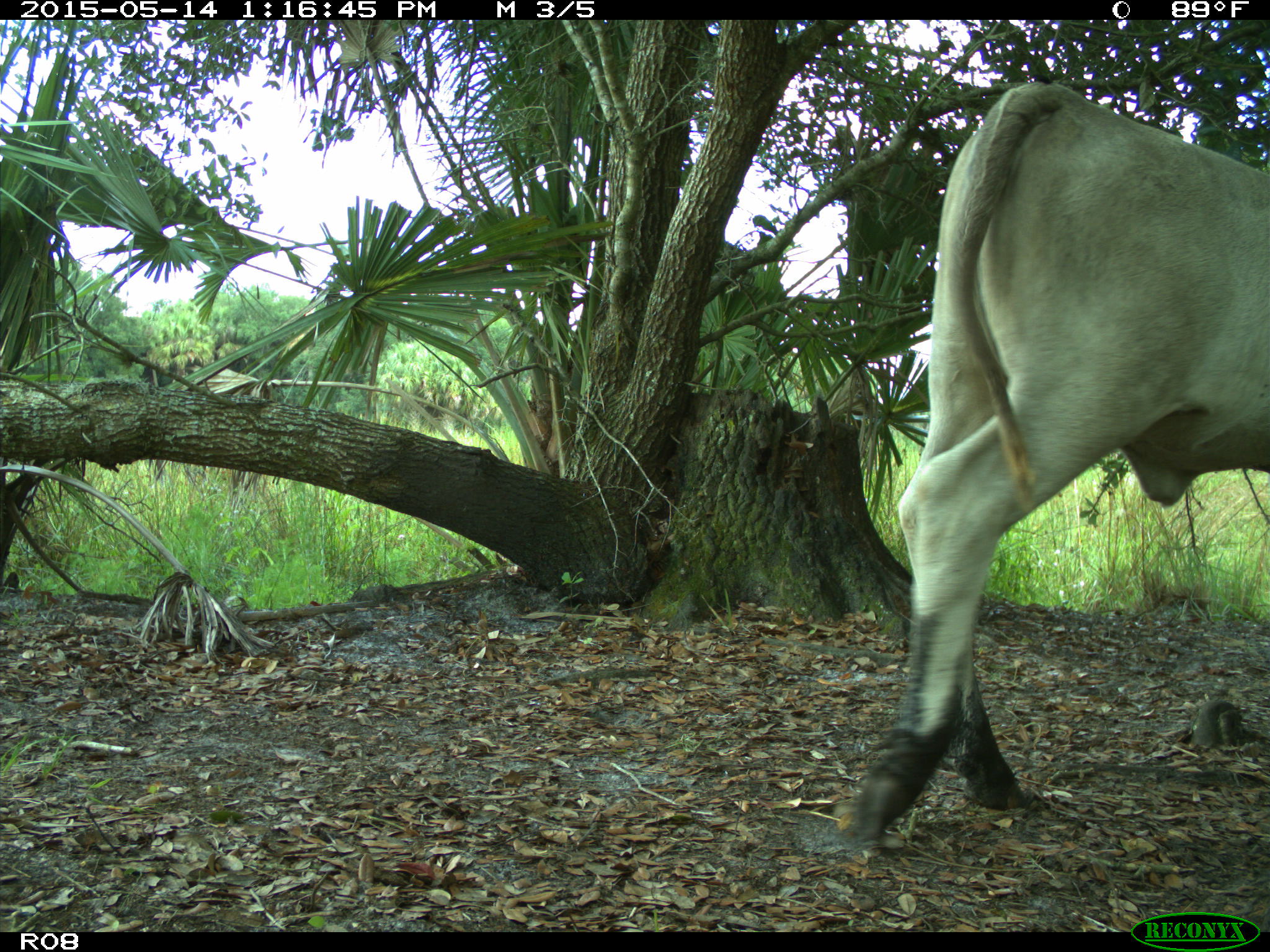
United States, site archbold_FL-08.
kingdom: Animalia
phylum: Chordata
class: Mammalia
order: Artiodactyla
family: Bovidae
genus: Bos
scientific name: Bos taurus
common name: domestic cow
Bos taurus (domestic cow).